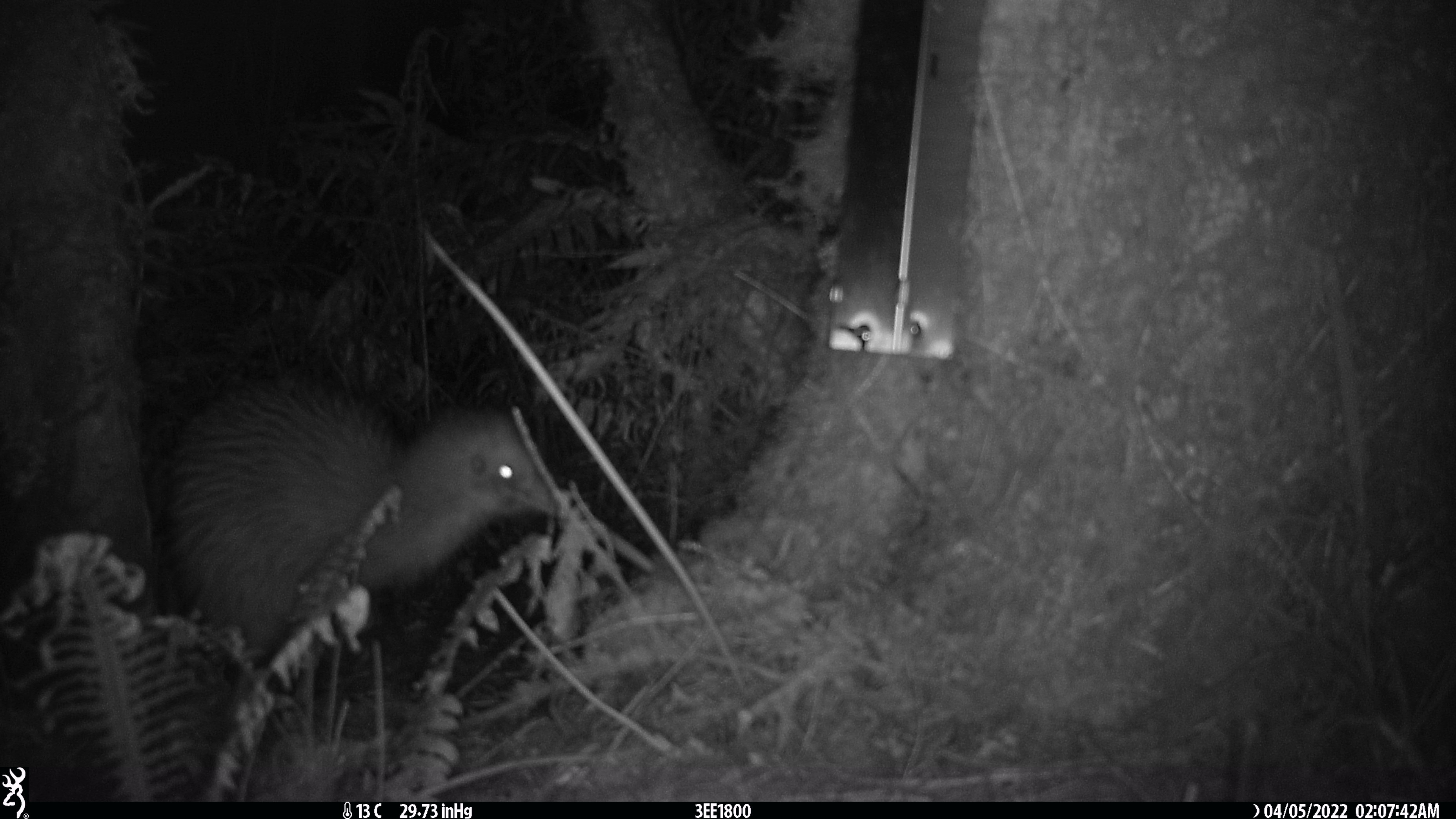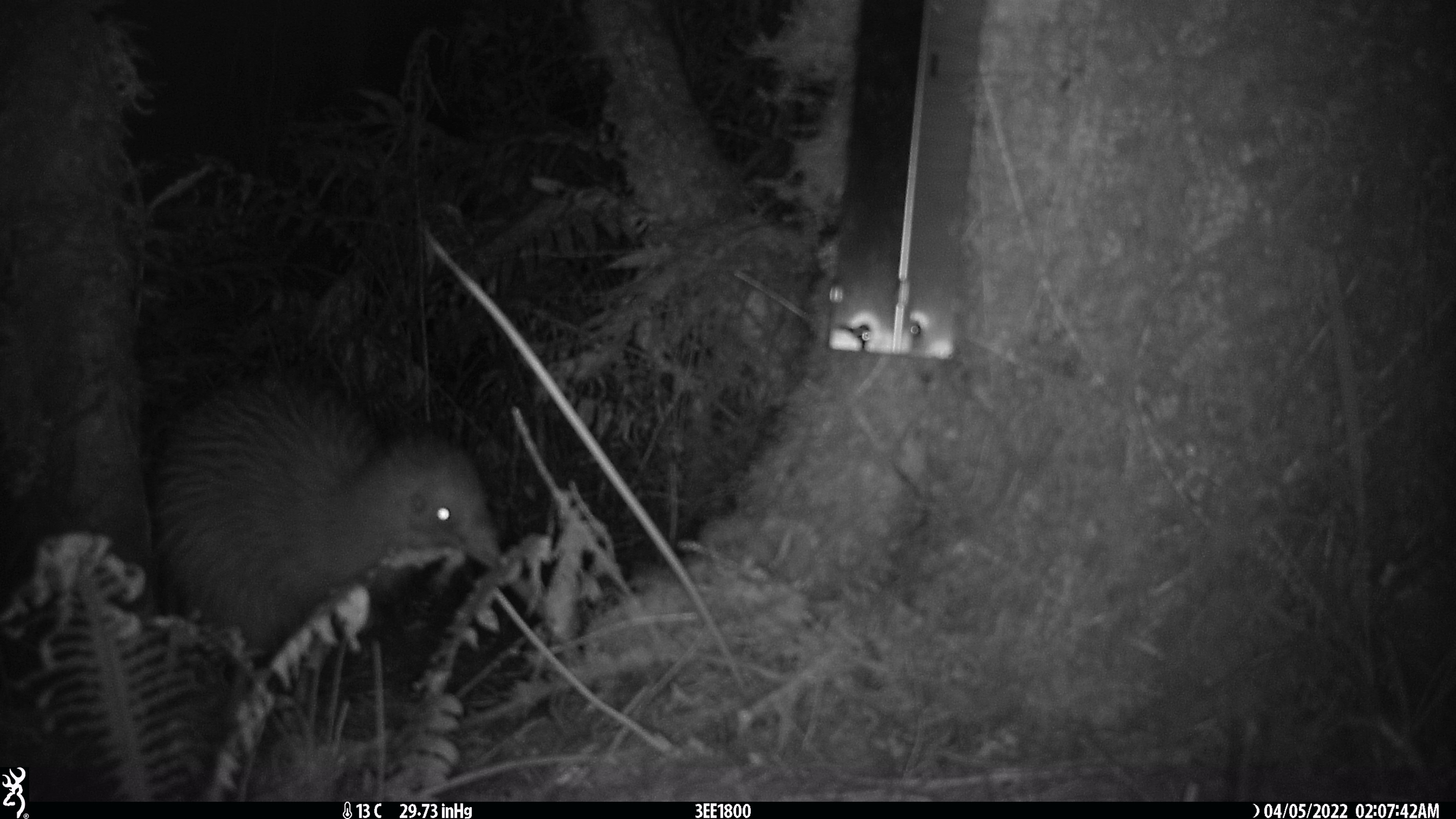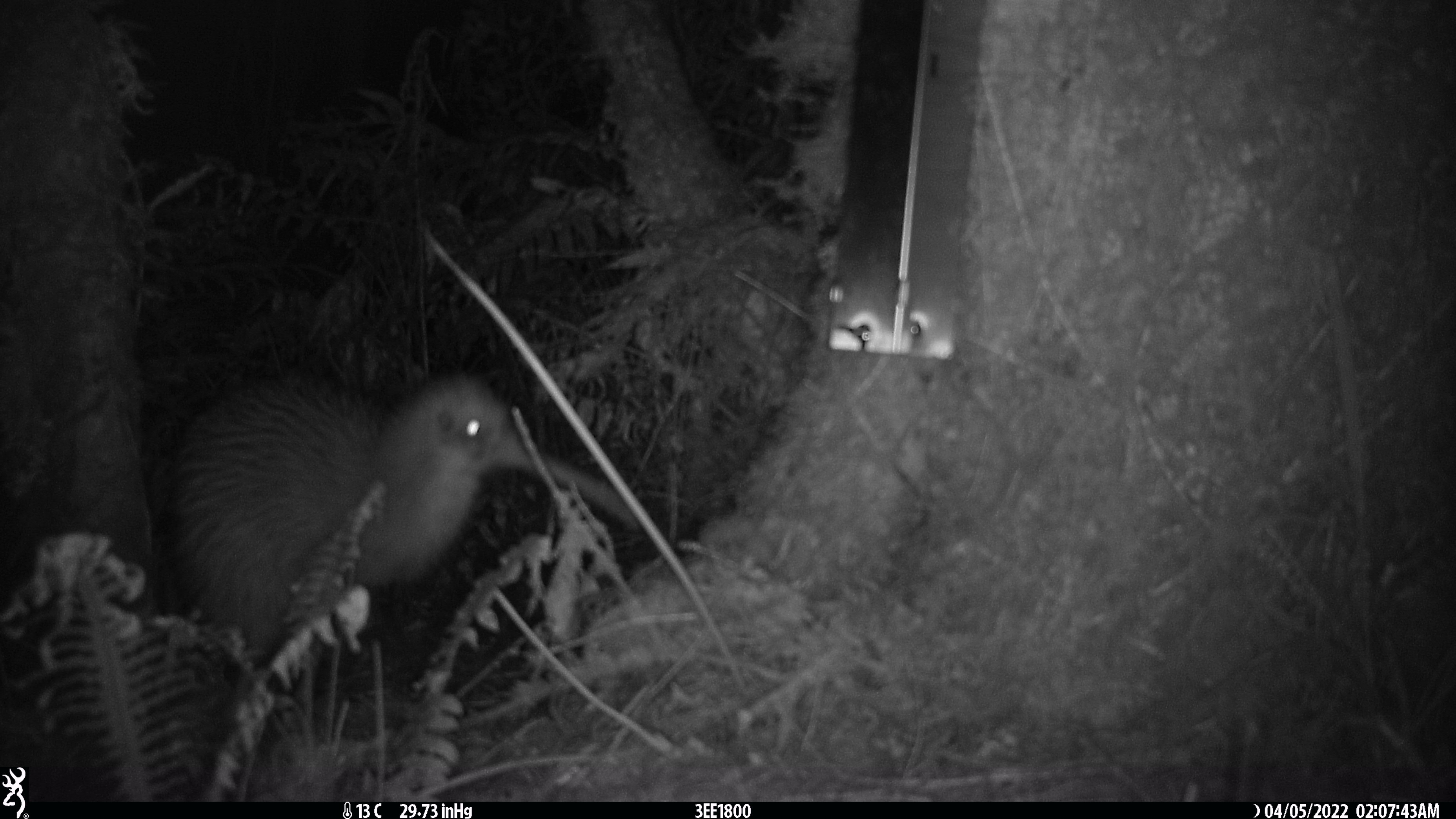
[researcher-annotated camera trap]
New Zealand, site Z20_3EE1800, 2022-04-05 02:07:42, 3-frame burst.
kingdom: Animalia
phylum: Chordata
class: Aves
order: Apterygiformes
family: Apterygidae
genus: Apteryx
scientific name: Apteryx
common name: kiwi